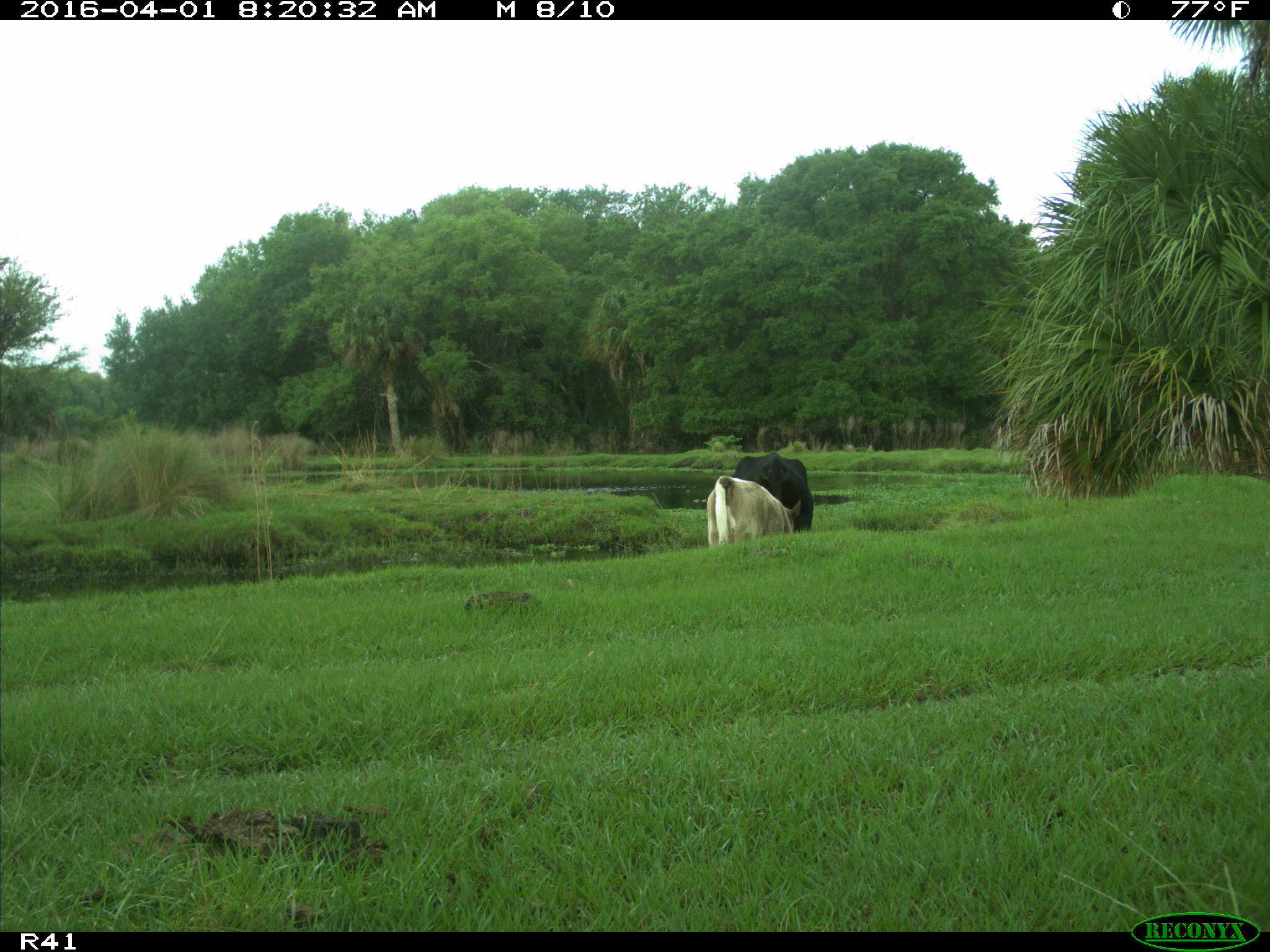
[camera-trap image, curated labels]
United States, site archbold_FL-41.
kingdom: Animalia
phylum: Chordata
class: Mammalia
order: Artiodactyla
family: Bovidae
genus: Bos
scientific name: Bos taurus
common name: domestic cow